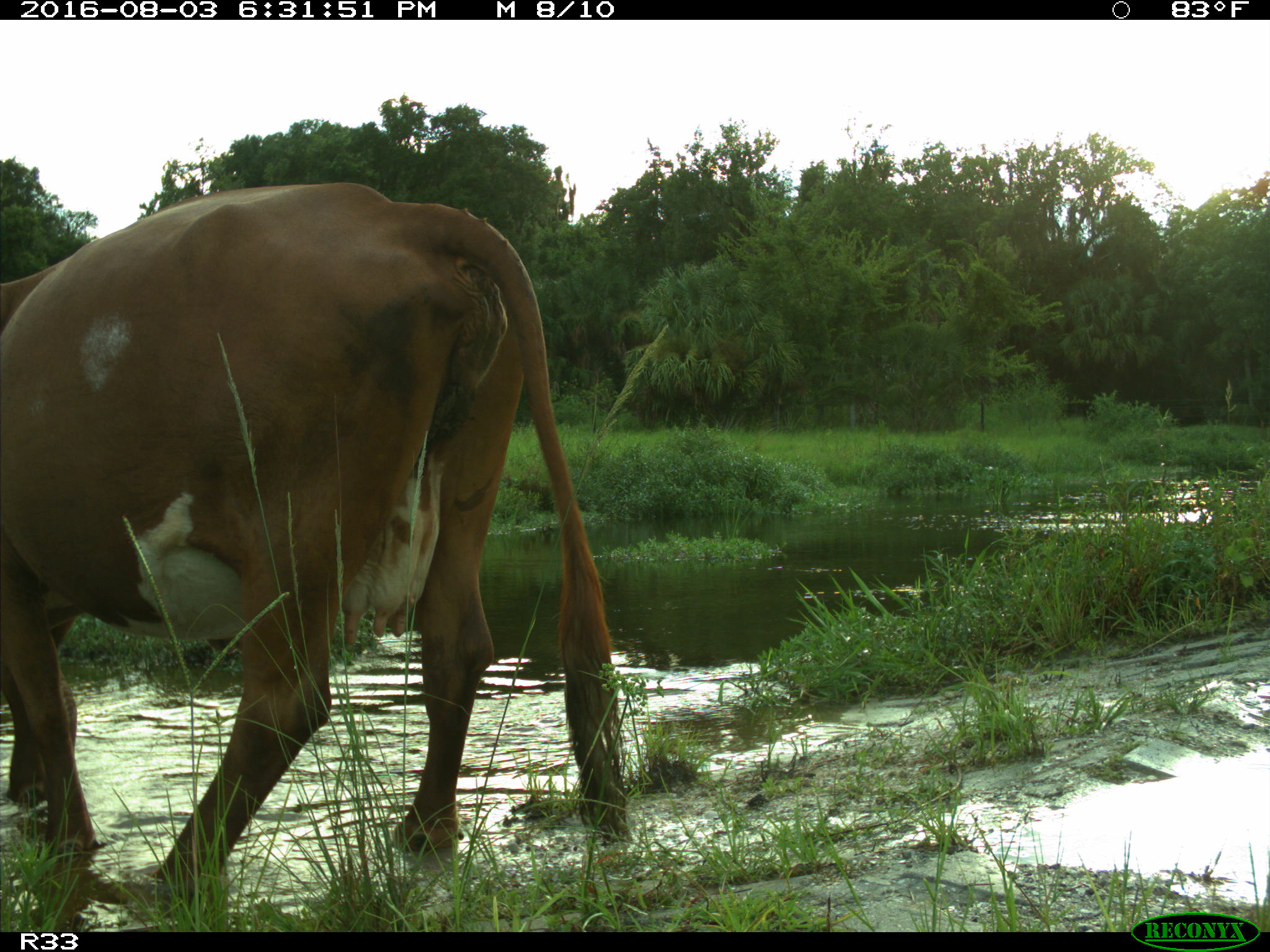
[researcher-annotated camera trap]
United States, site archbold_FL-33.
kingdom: Animalia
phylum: Chordata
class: Mammalia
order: Artiodactyla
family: Bovidae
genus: Bos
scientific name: Bos taurus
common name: domestic cow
Bos taurus (domestic cow).